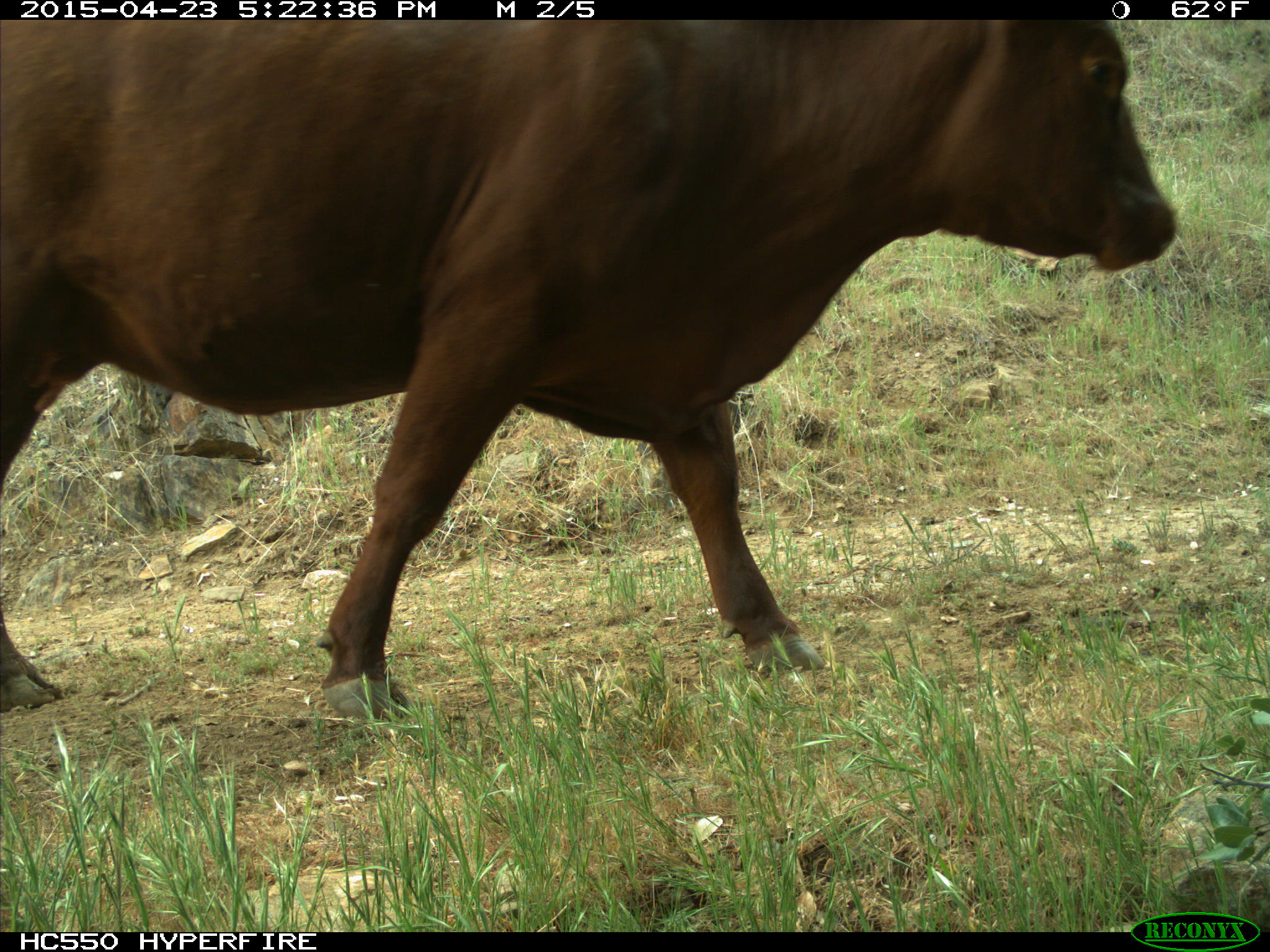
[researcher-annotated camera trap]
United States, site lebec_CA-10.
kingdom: Animalia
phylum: Chordata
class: Mammalia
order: Artiodactyla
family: Bovidae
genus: Bos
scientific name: Bos taurus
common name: domestic cow